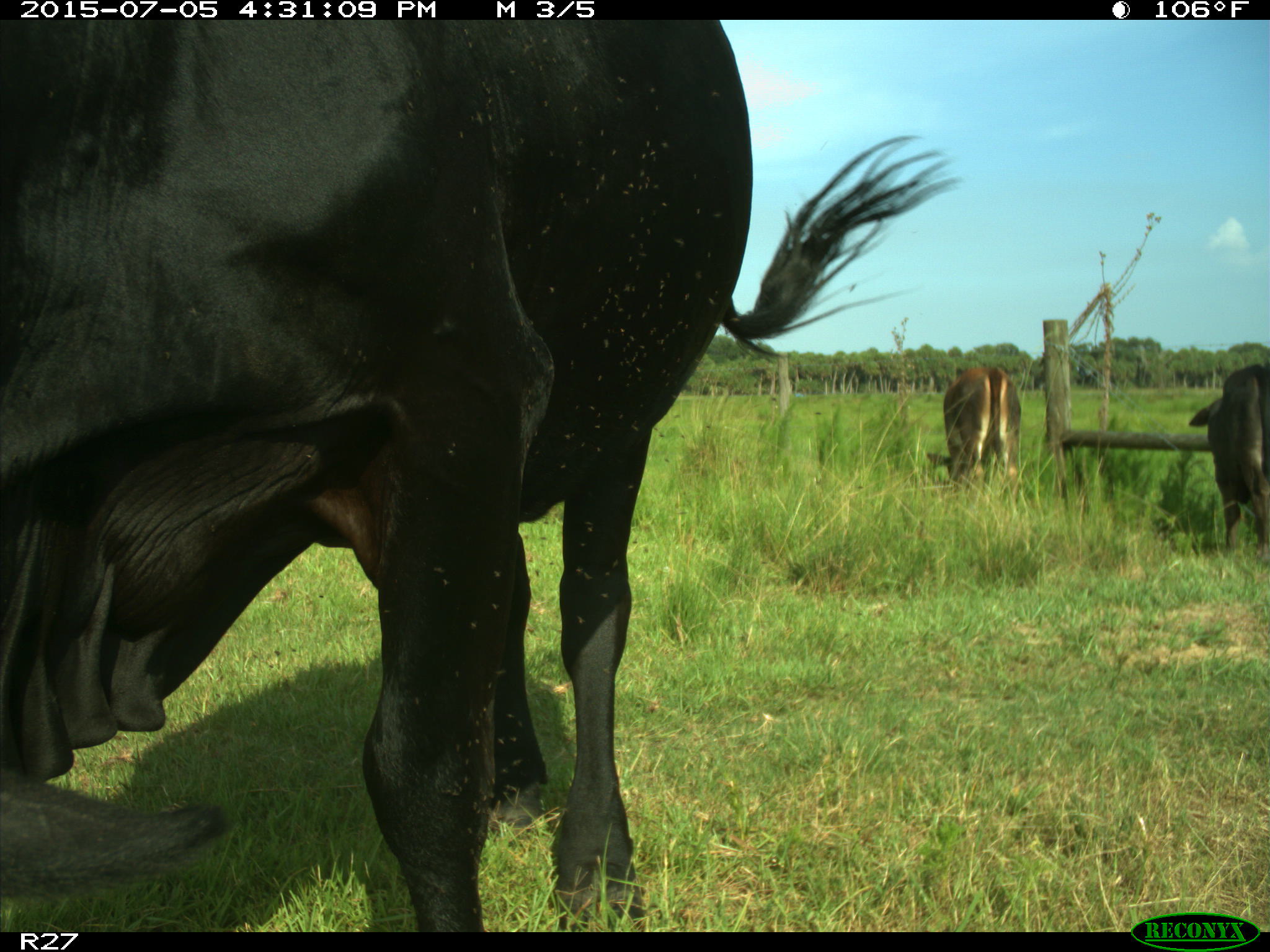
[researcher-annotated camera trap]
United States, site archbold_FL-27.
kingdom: Animalia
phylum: Chordata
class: Mammalia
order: Artiodactyla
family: Bovidae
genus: Bos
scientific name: Bos taurus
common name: domestic cow